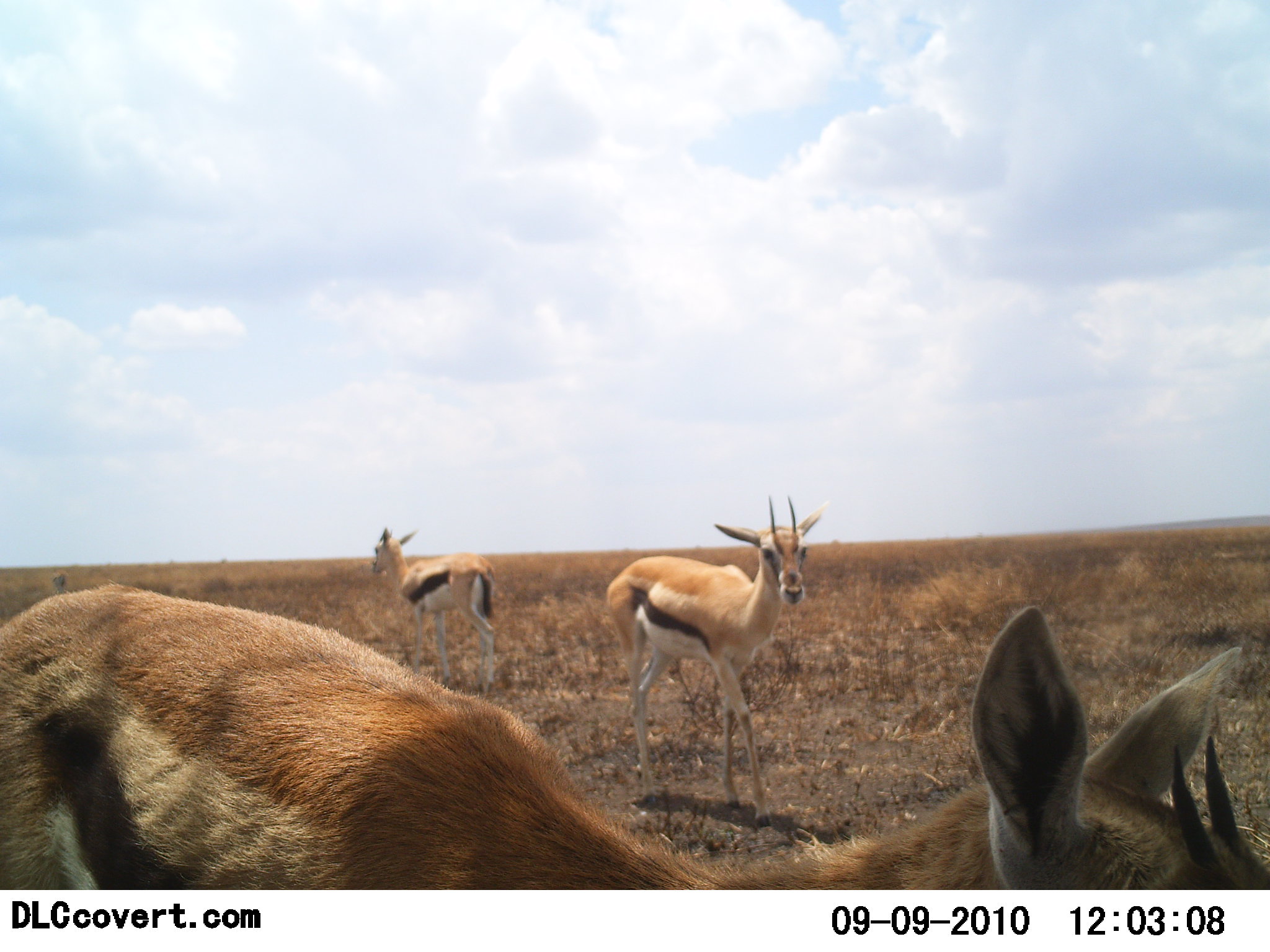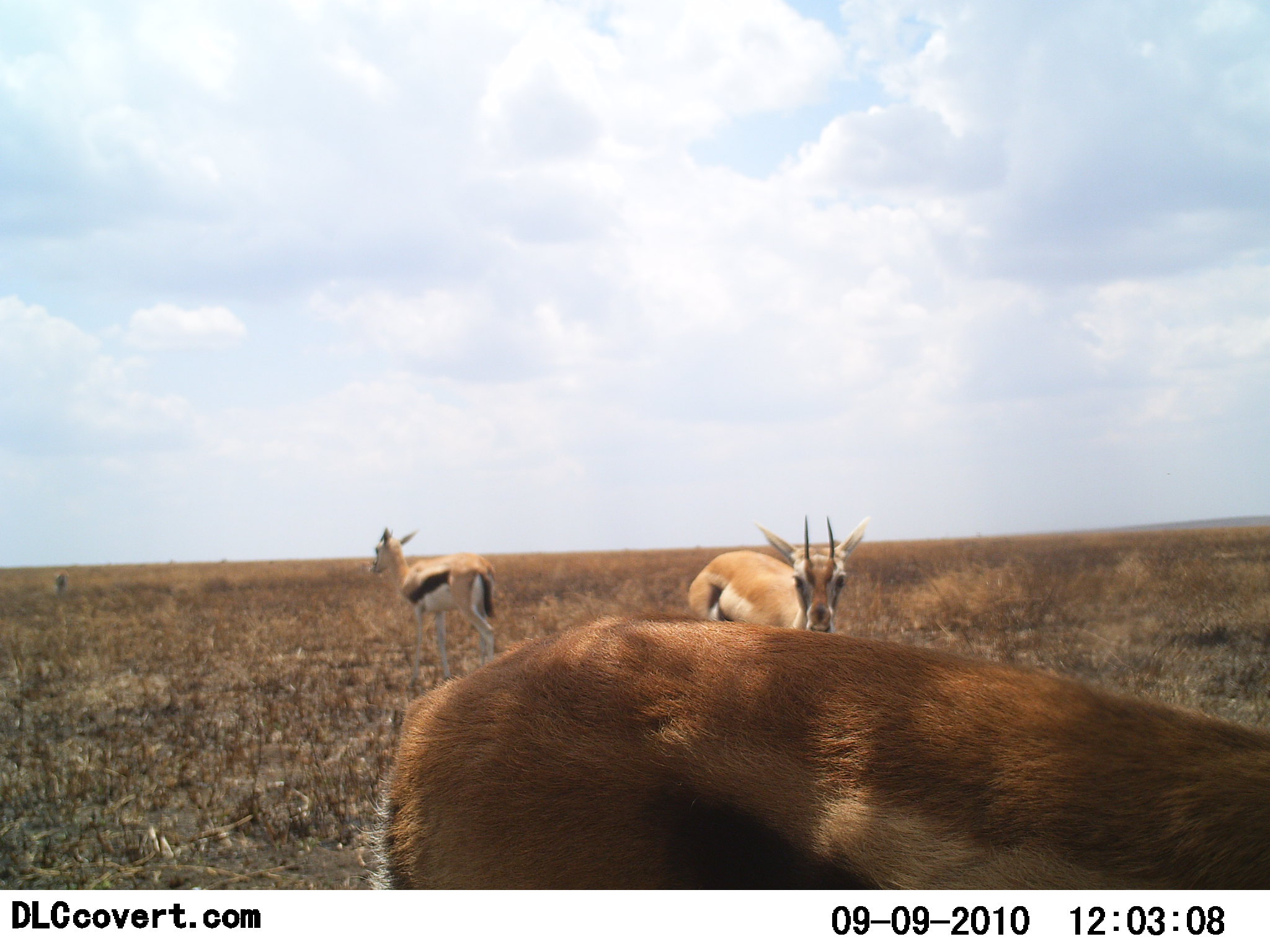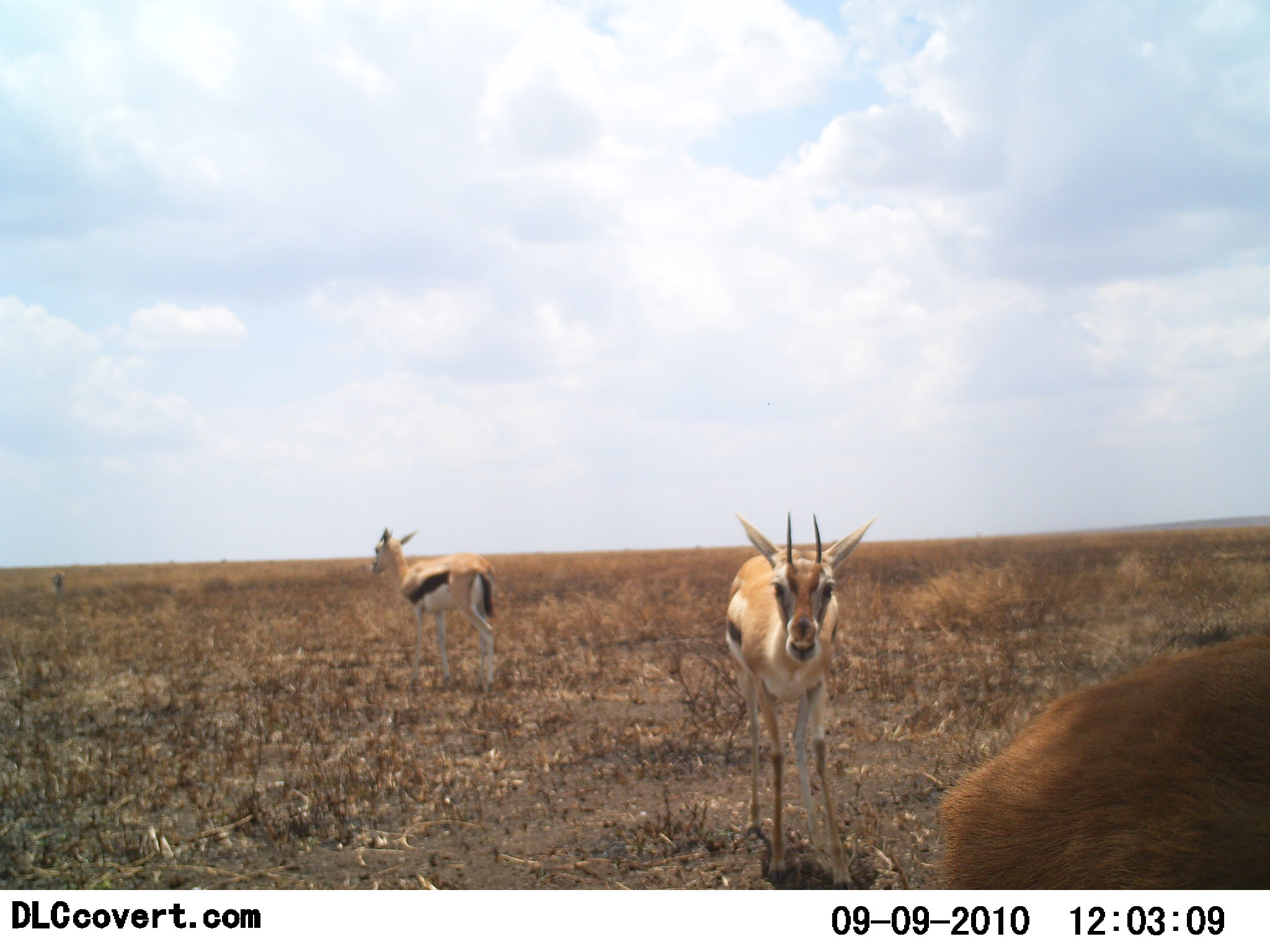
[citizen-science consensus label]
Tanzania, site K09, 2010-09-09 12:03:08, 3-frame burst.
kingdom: Animalia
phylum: Chordata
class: Mammalia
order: Artiodactyla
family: Bovidae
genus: Eudorcas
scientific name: Eudorcas thomsonii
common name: thomson's gazelle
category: gazellethomsons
Gazellethomsons (thomson's gazelle) (Eudorcas thomsonii), count 3. Behavior (volunteer vote fractions): standing 79%, resting 0%, moving 79%, interacting 0%. Young present (vote fraction): 0%. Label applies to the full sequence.